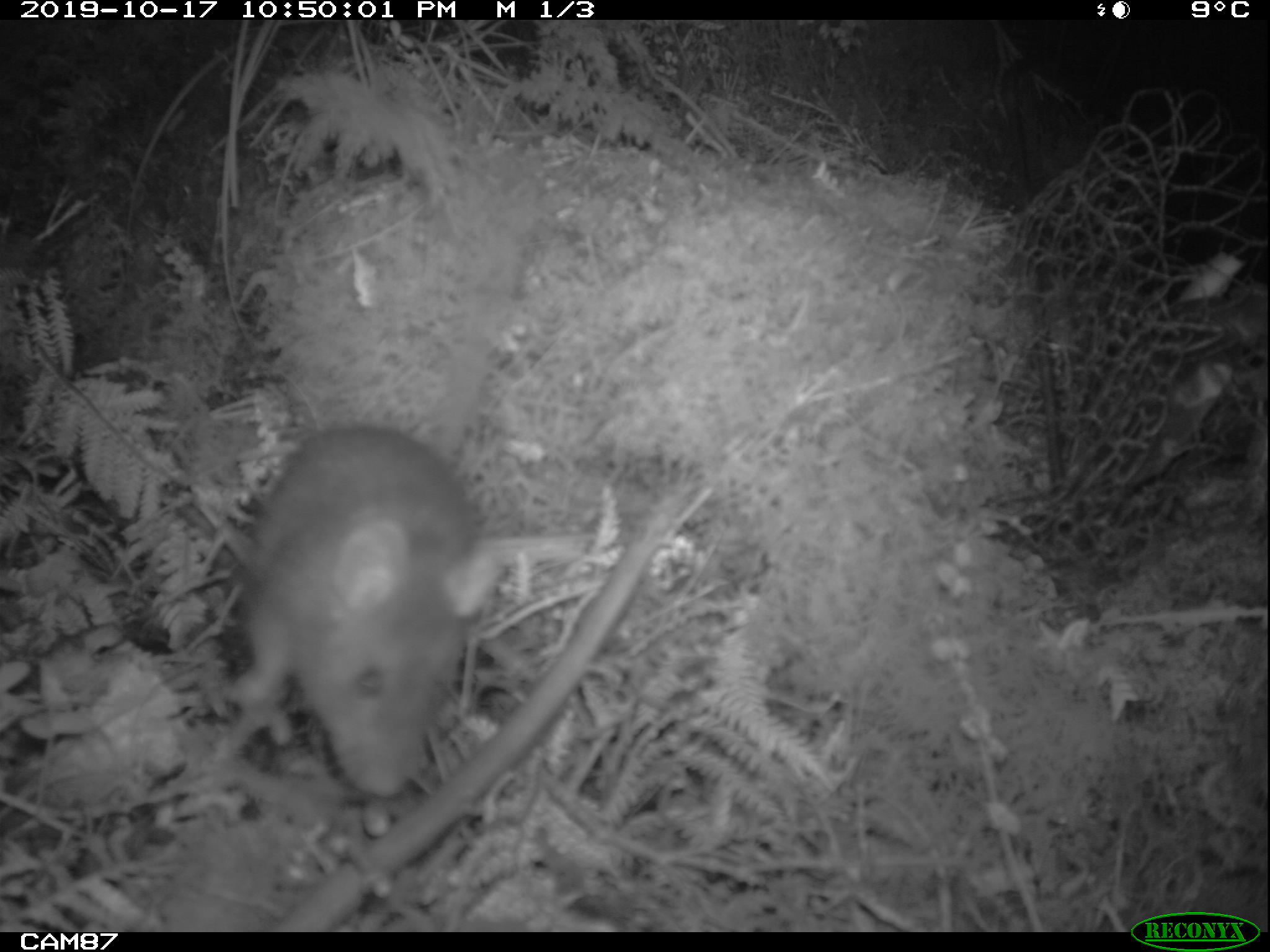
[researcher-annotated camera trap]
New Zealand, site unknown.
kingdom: Animalia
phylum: Chordata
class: Mammalia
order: Rodentia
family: Muridae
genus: Rattus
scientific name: Rattus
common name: rat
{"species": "rat (Rattus)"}